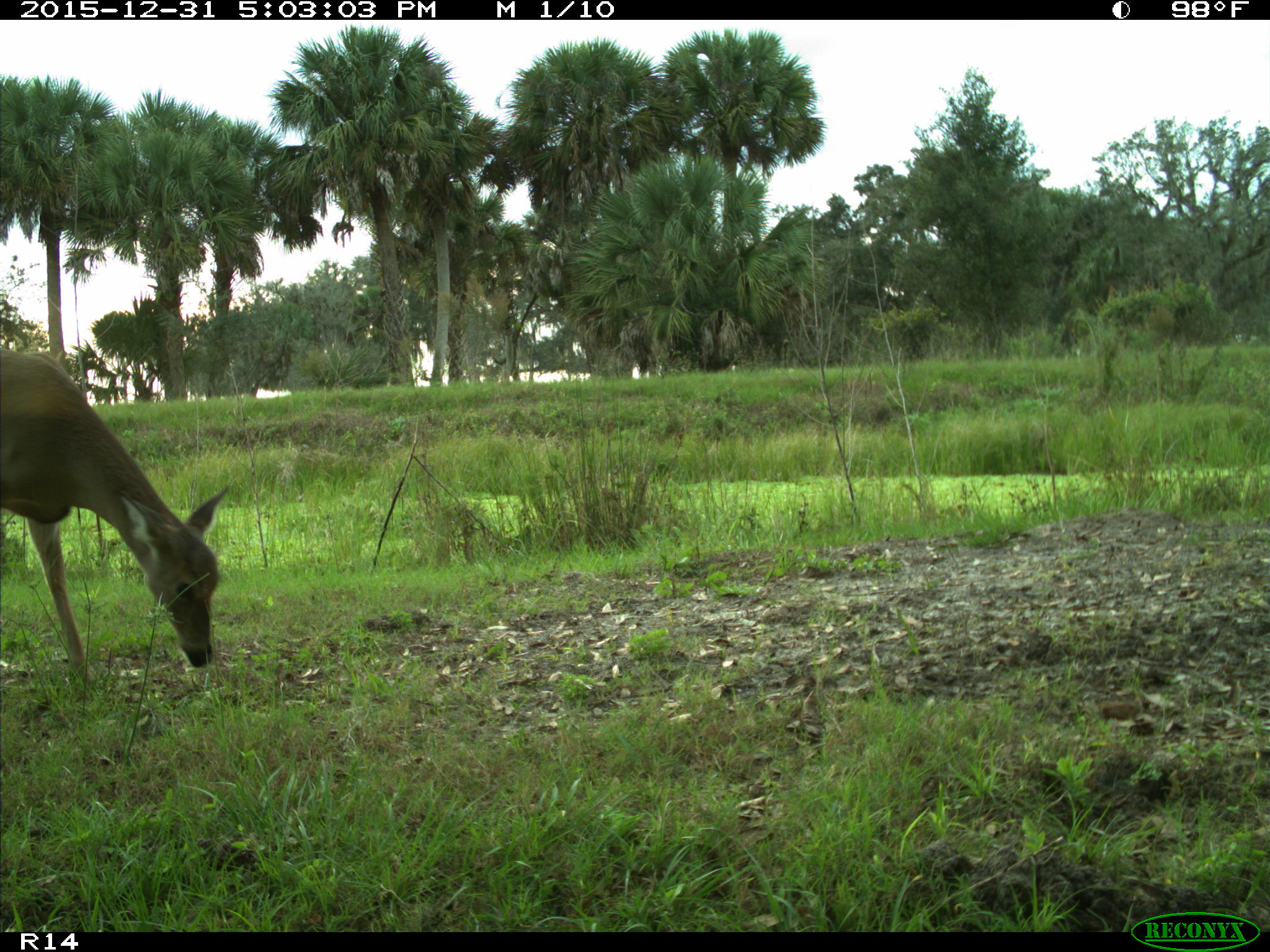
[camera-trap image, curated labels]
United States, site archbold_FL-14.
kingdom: Animalia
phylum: Chordata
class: Mammalia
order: Artiodactyla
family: Cervidae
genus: Odocoileus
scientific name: Odocoileus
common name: deer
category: unidentified deer